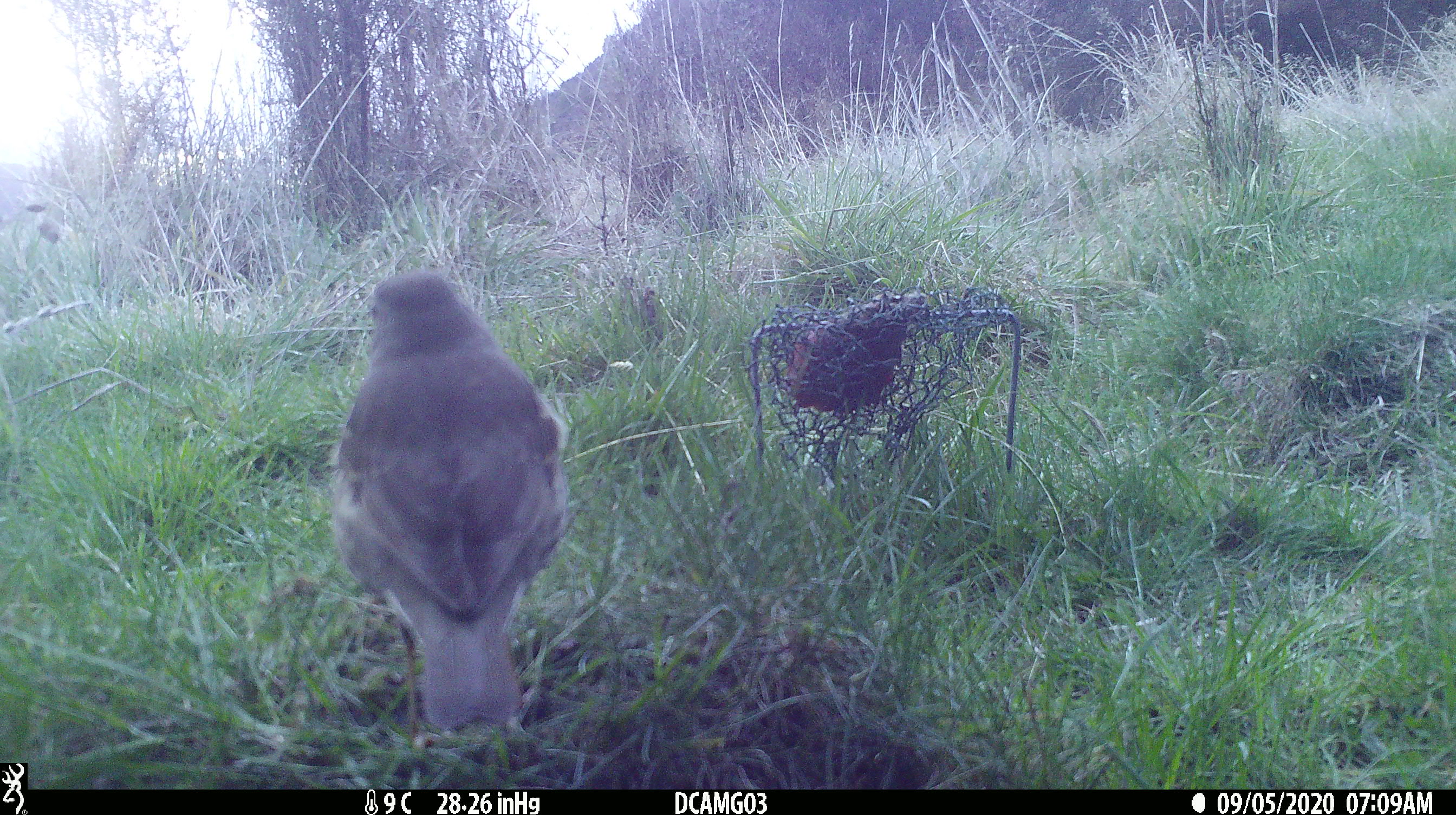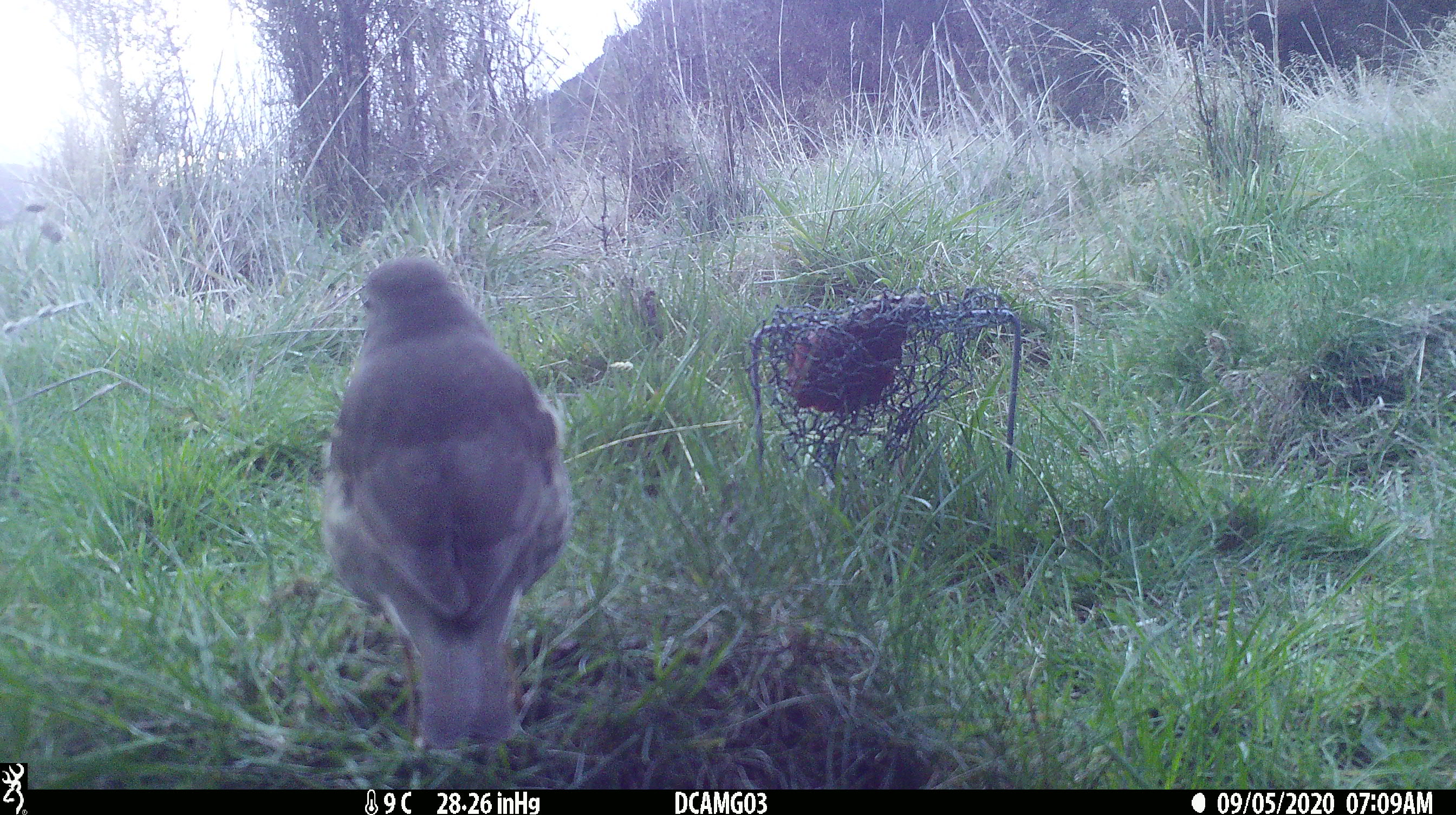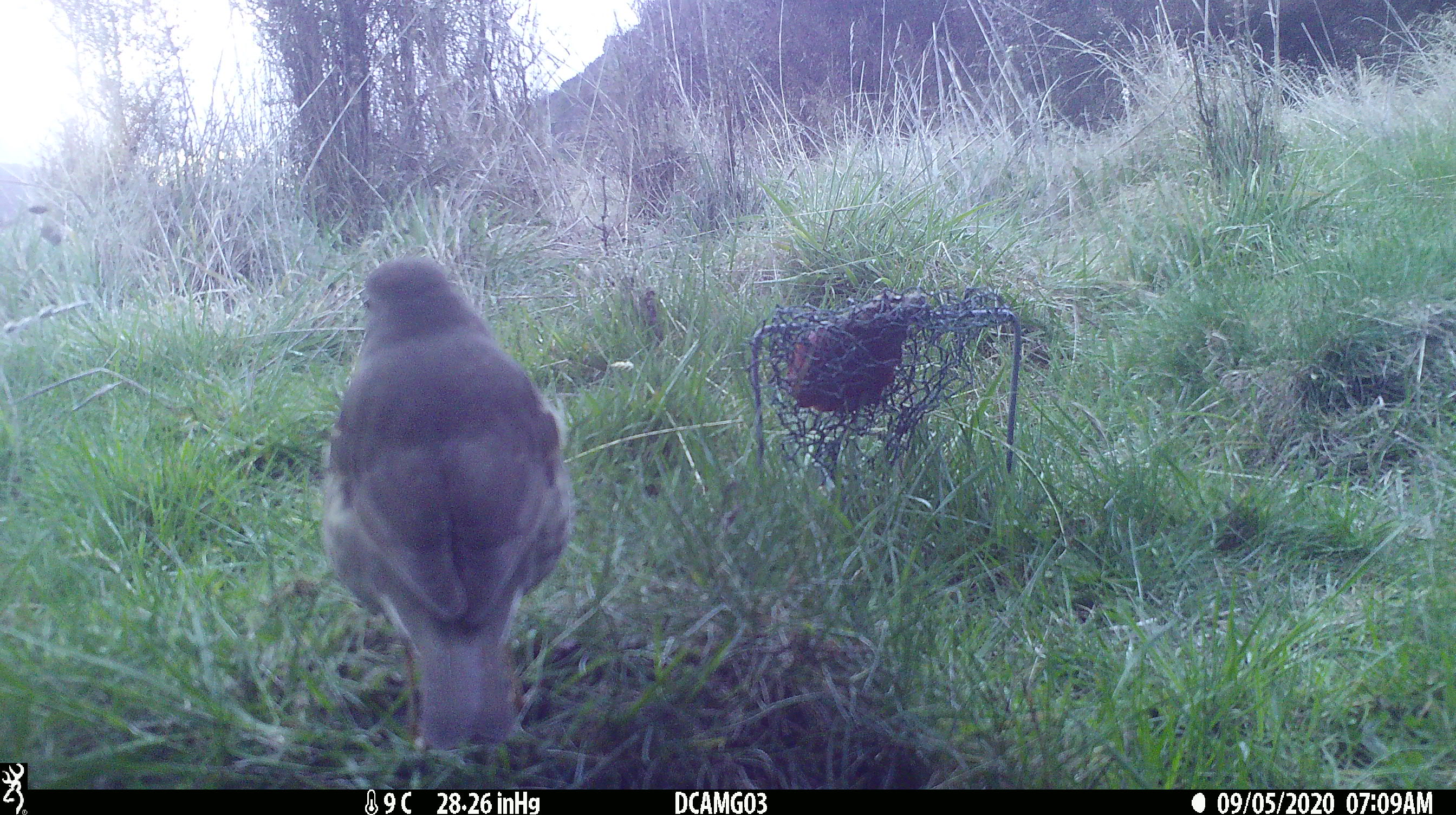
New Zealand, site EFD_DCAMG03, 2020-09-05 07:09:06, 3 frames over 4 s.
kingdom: Animalia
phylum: Chordata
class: Aves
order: Passeriformes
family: Turdidae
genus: Turdus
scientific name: Turdus philomelos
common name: song thrush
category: thrush